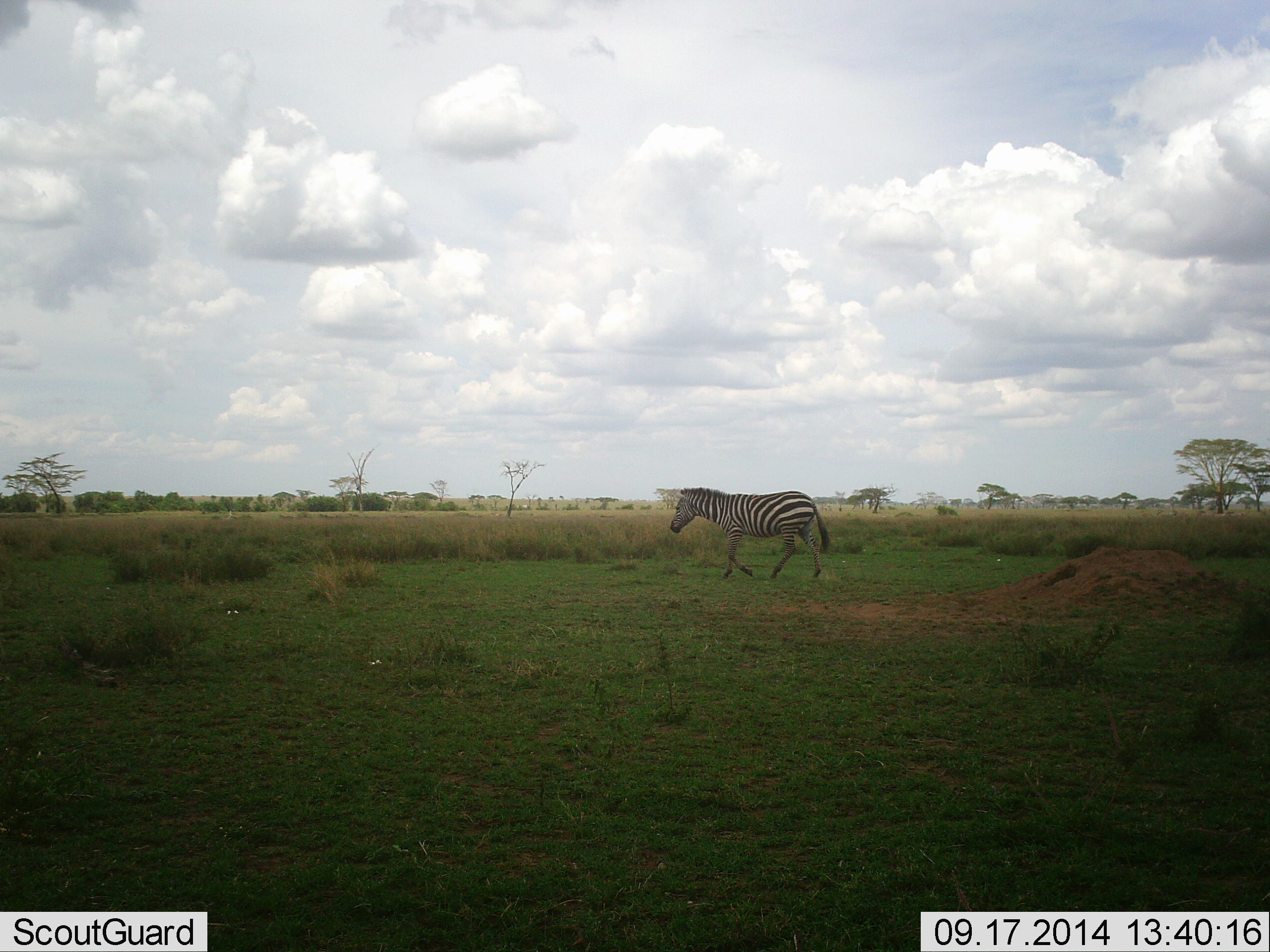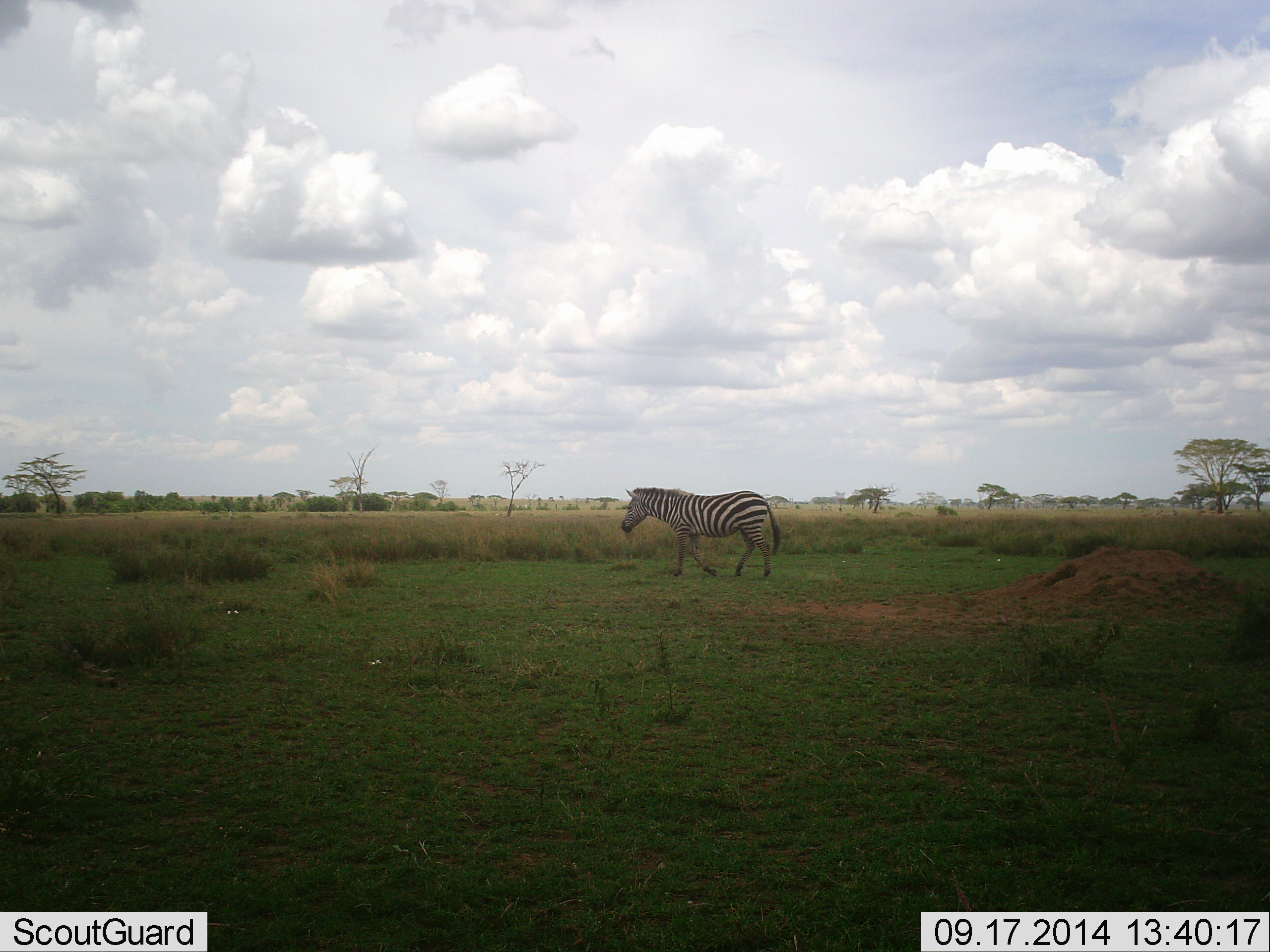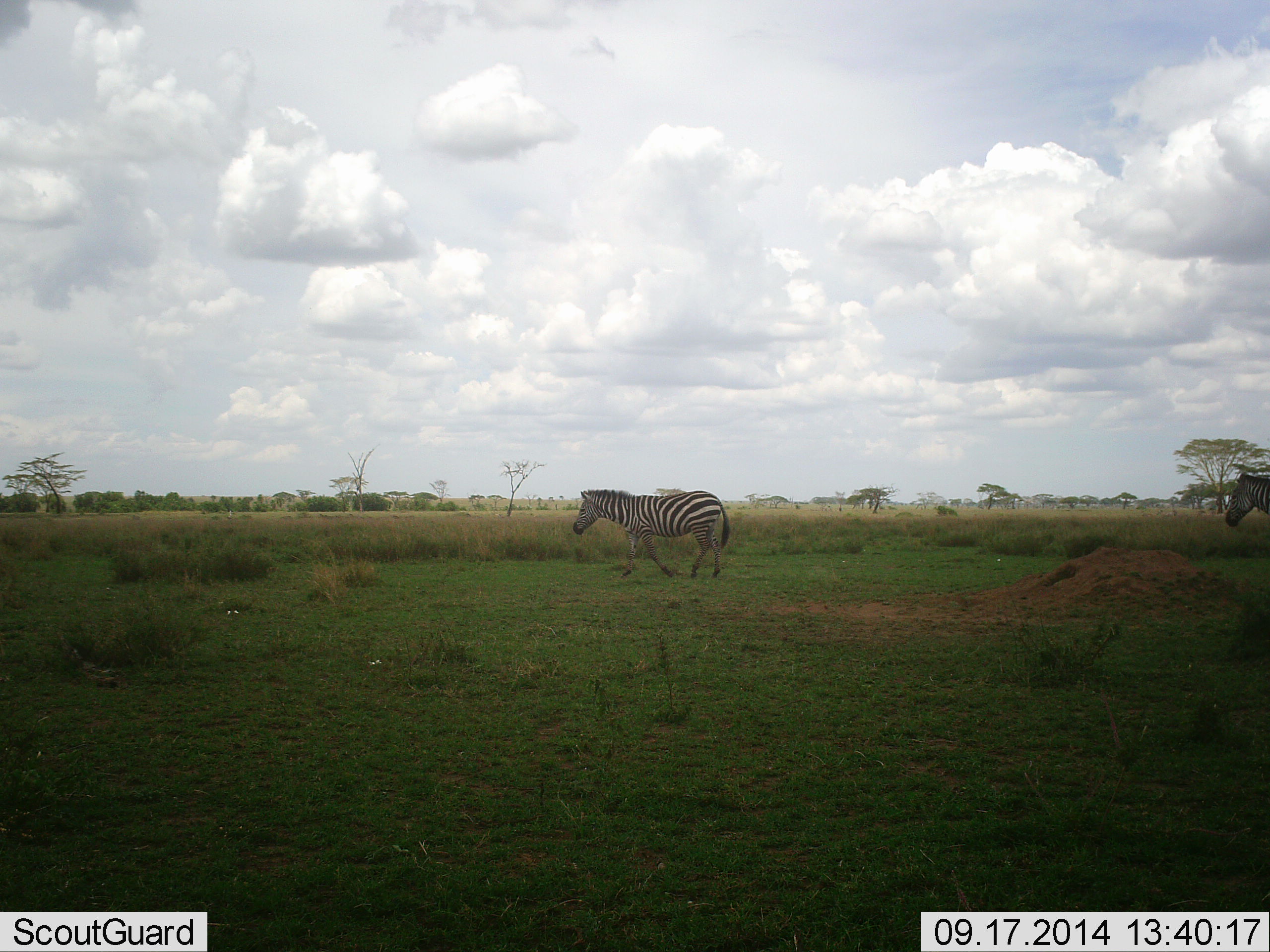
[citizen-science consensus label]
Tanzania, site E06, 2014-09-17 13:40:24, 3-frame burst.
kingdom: Animalia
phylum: Chordata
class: Mammalia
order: Perissodactyla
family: Equidae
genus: Equus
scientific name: Equus quagga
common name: plains zebra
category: zebra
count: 1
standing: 0%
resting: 0%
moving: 100%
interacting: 0%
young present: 0%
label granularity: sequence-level